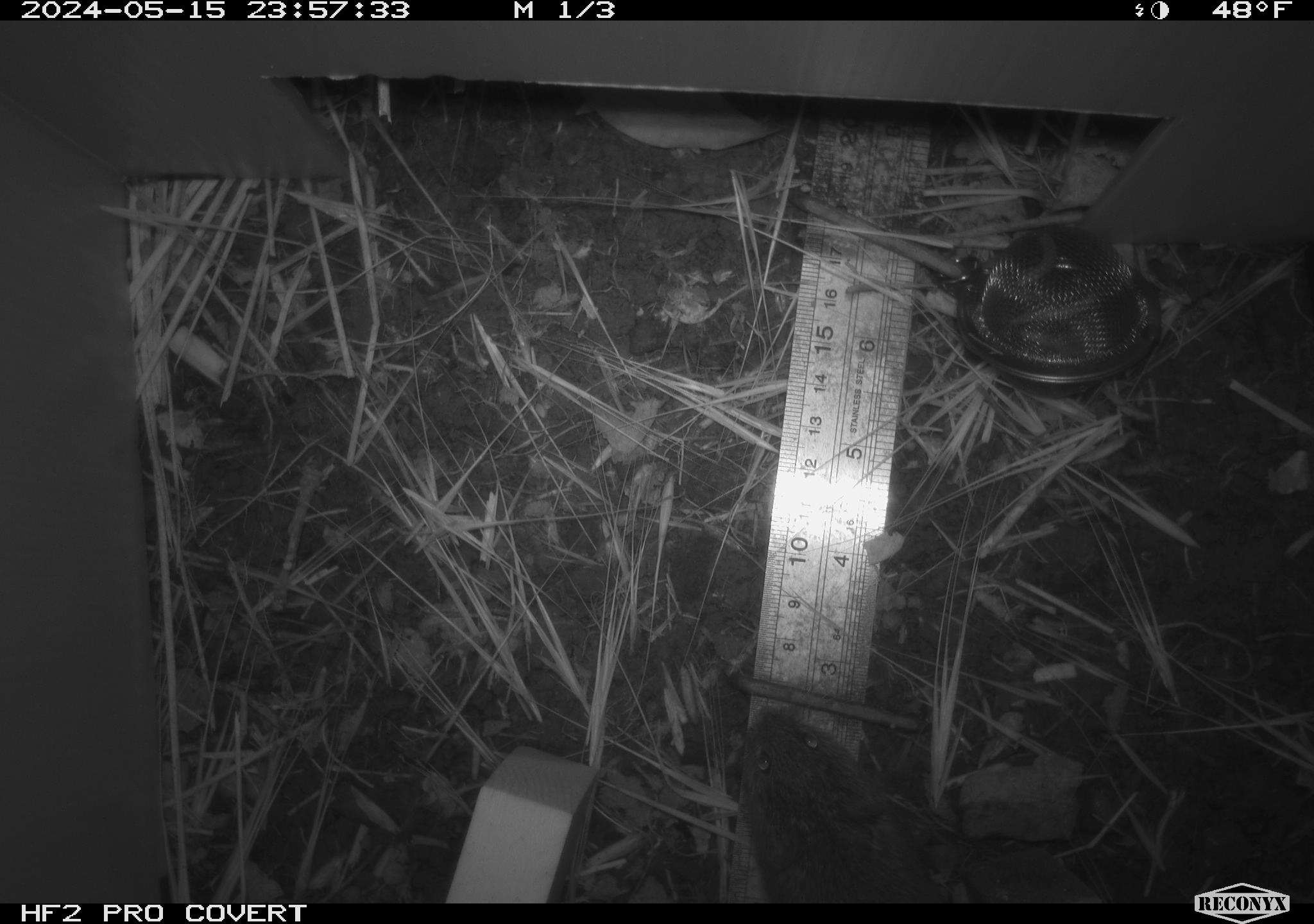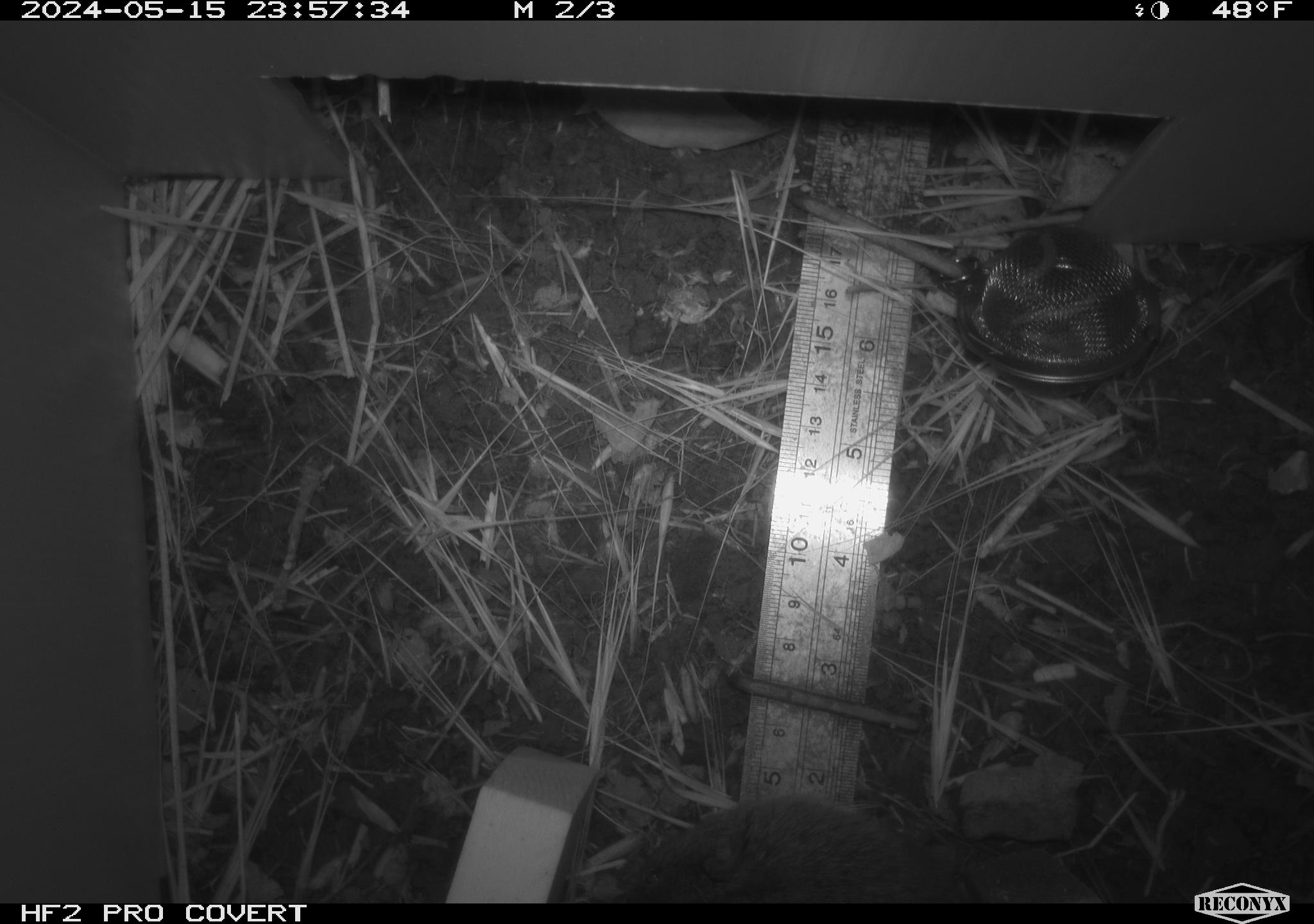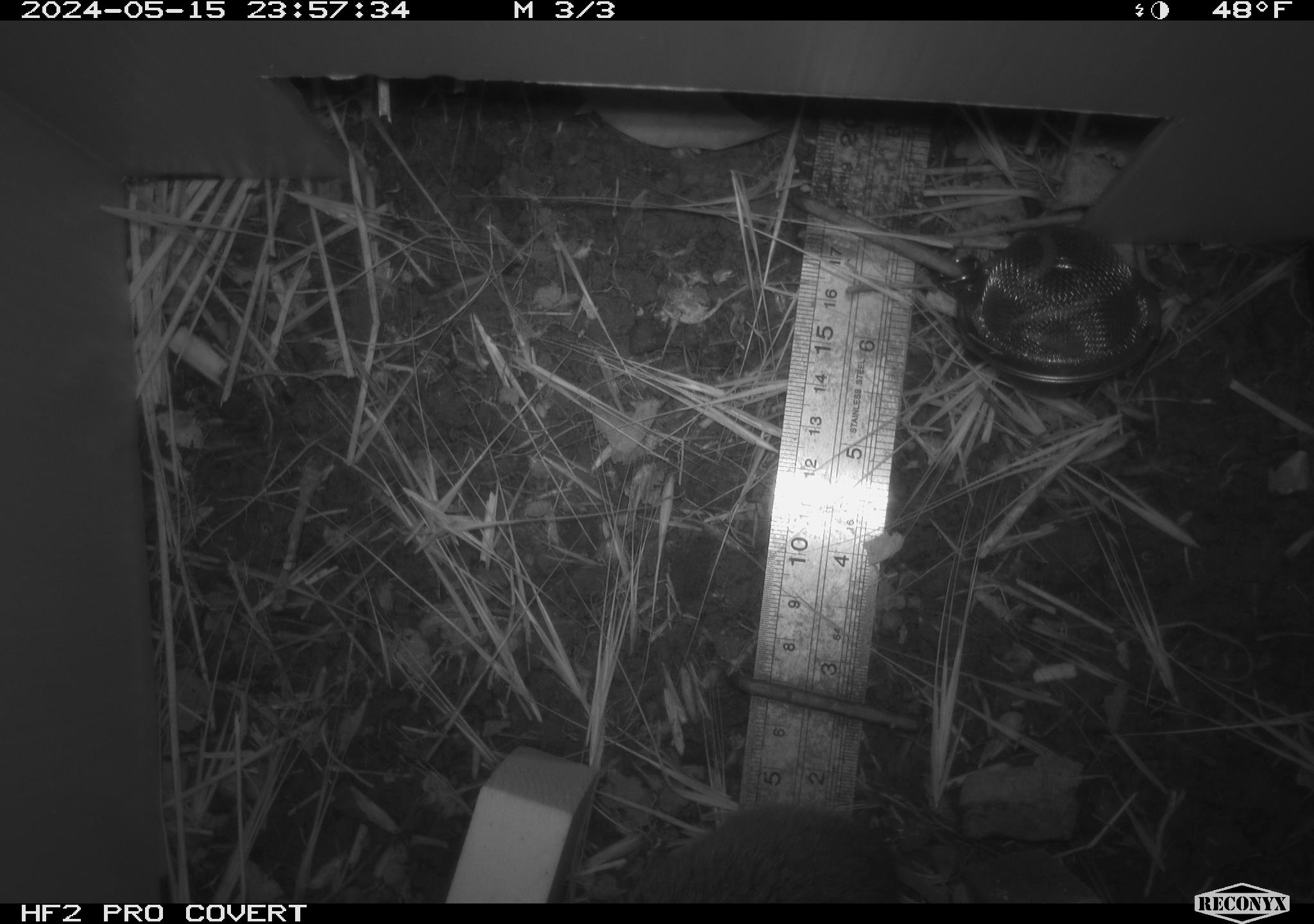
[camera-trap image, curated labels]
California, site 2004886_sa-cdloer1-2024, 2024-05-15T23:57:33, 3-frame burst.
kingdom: Animalia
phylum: Chordata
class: Mammalia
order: Rodentia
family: Cricetidae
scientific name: Arvicolinae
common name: voles, lemmings, and muskrats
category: arvicolinae subfamily